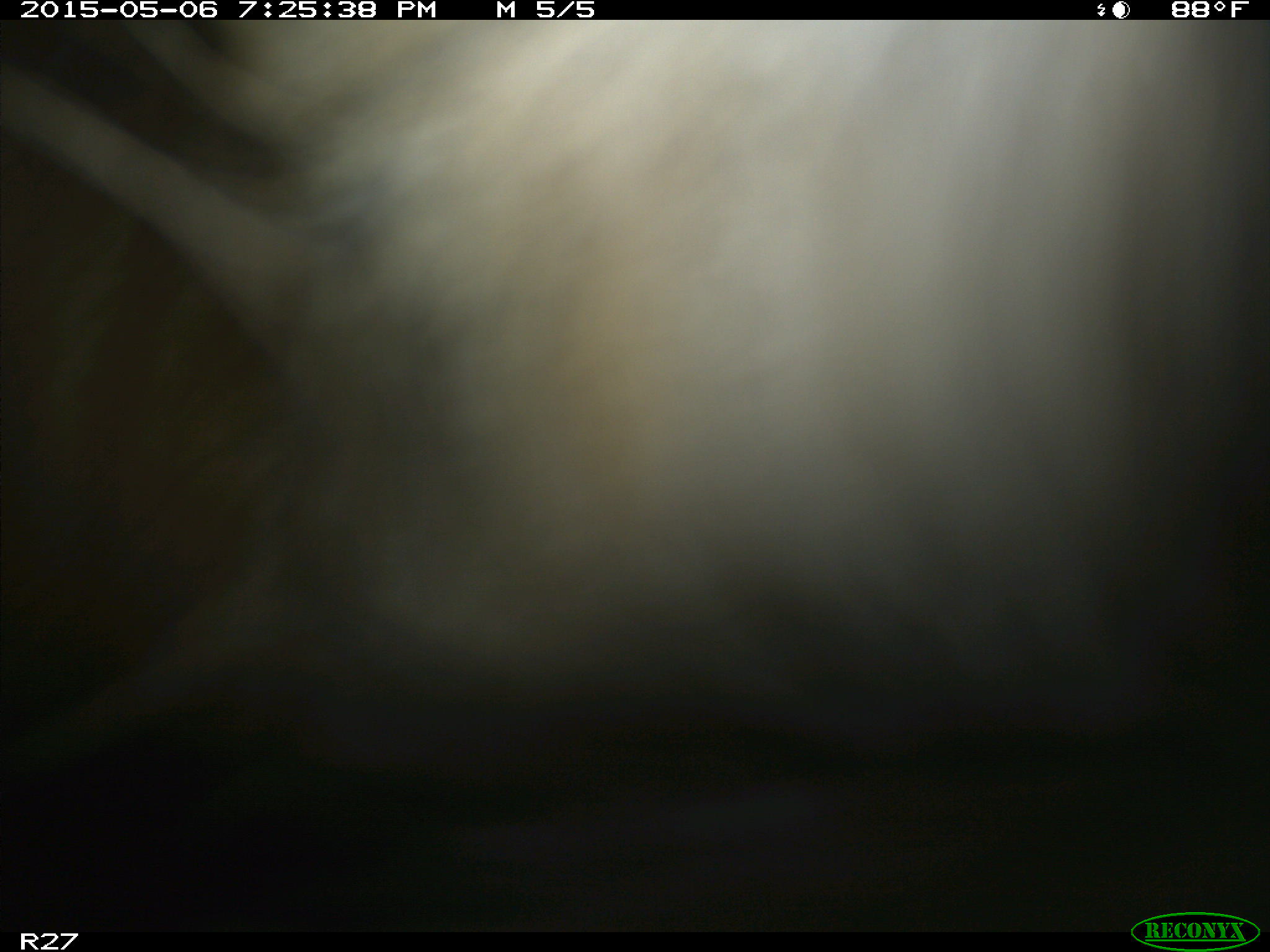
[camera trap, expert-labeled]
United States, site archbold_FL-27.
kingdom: Animalia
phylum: Chordata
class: Mammalia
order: Artiodactyla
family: Bovidae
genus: Bos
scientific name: Bos taurus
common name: domestic cow